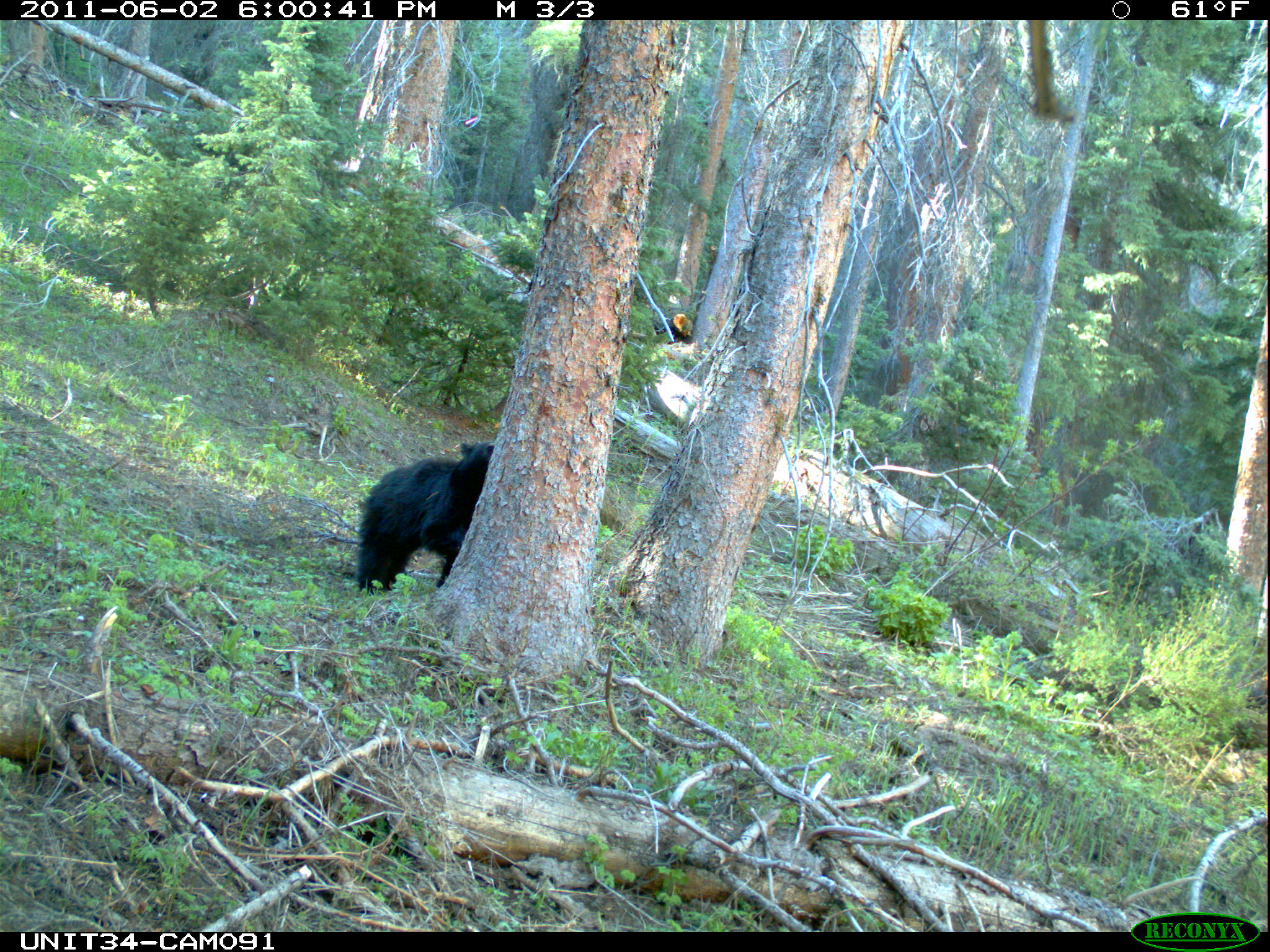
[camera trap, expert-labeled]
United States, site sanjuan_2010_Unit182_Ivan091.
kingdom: Animalia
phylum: Chordata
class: Mammalia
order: Carnivora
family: Ursidae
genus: Ursus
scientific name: Ursus americanus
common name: american black bear